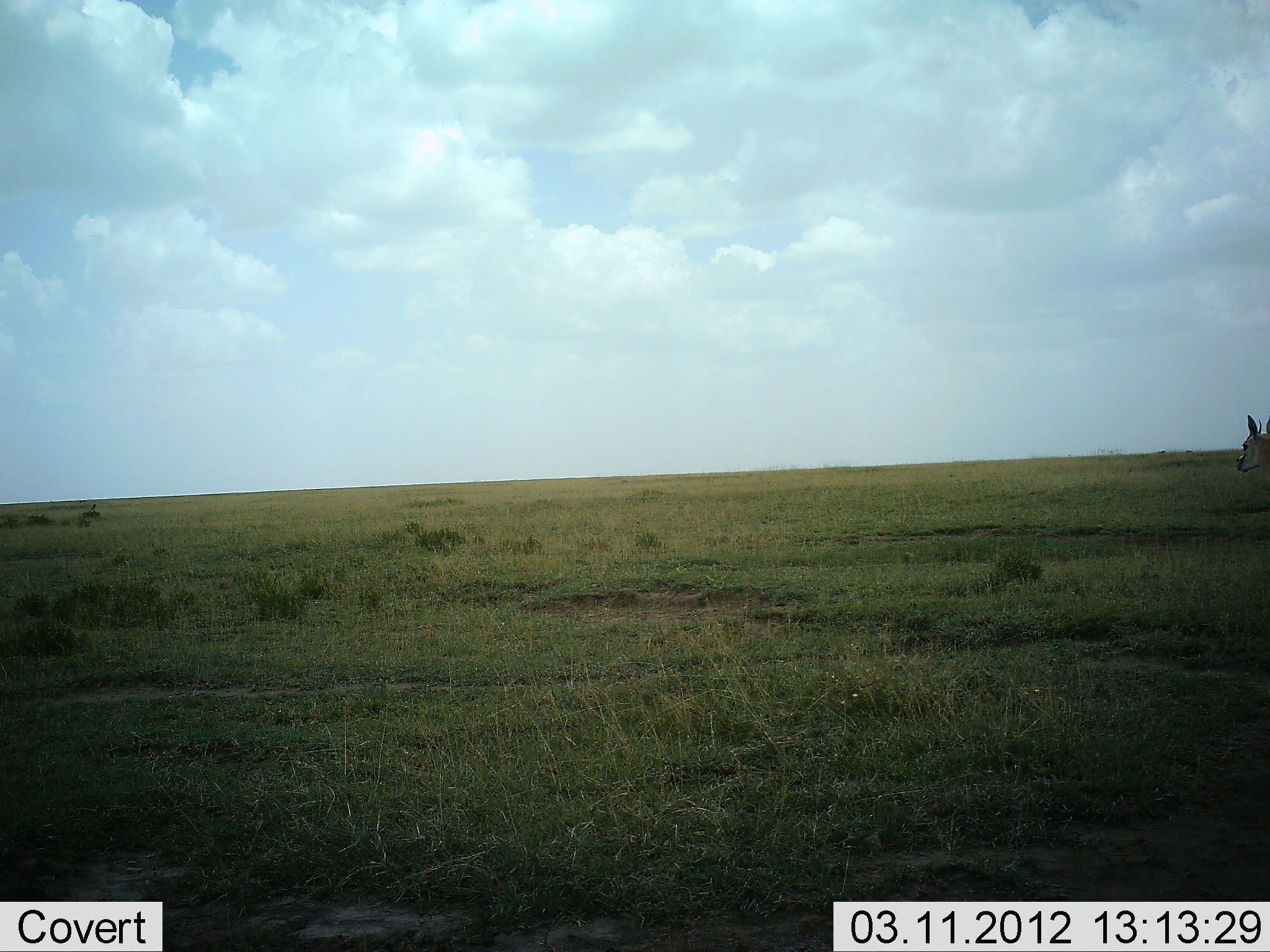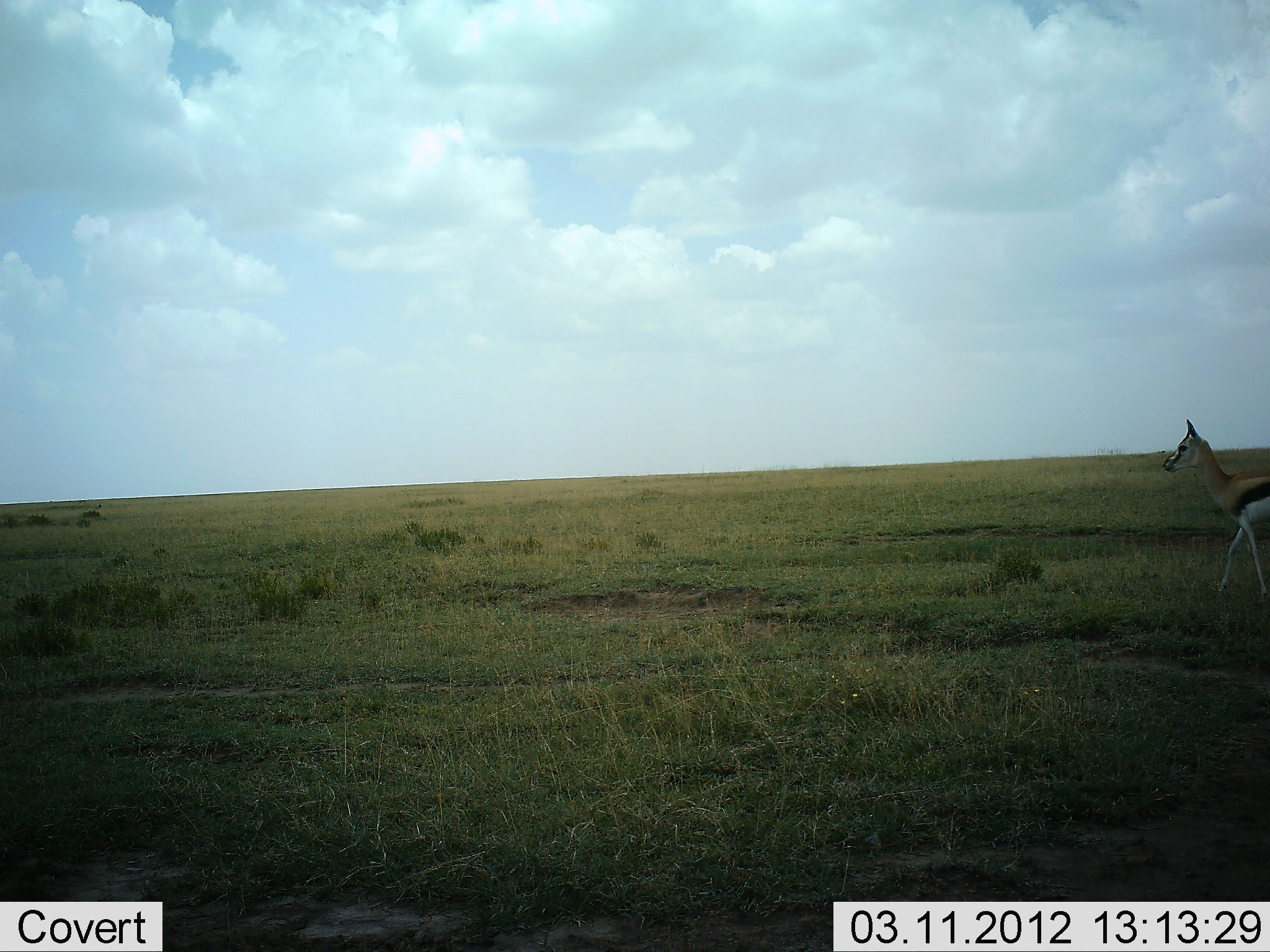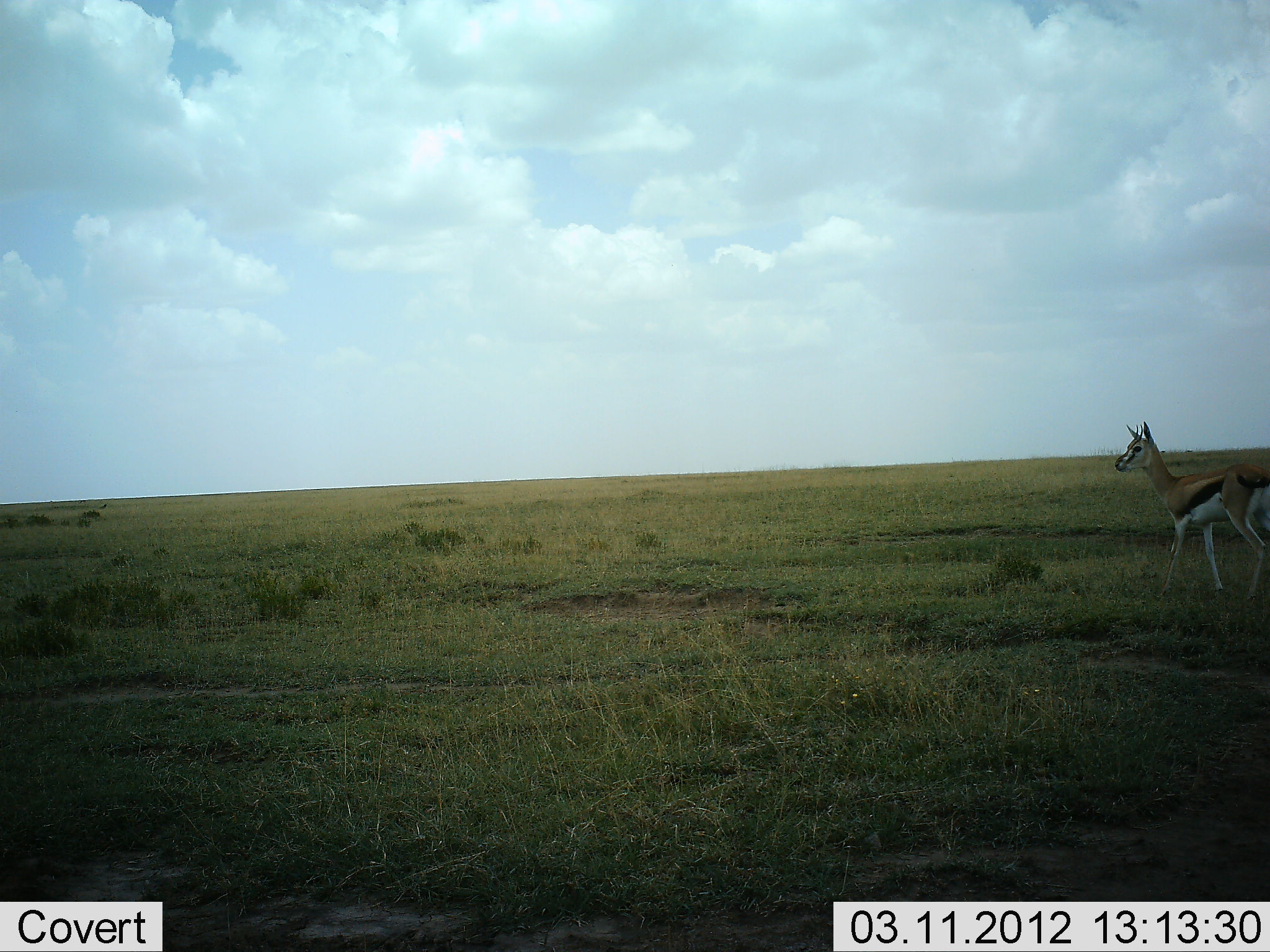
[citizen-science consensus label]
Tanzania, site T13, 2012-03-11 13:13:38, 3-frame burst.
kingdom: Animalia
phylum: Chordata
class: Mammalia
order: Artiodactyla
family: Bovidae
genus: Eudorcas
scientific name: Eudorcas thomsonii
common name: thomson's gazelle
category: gazellethomsons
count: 1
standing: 8%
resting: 0%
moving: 92%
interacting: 0%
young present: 0%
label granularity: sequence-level